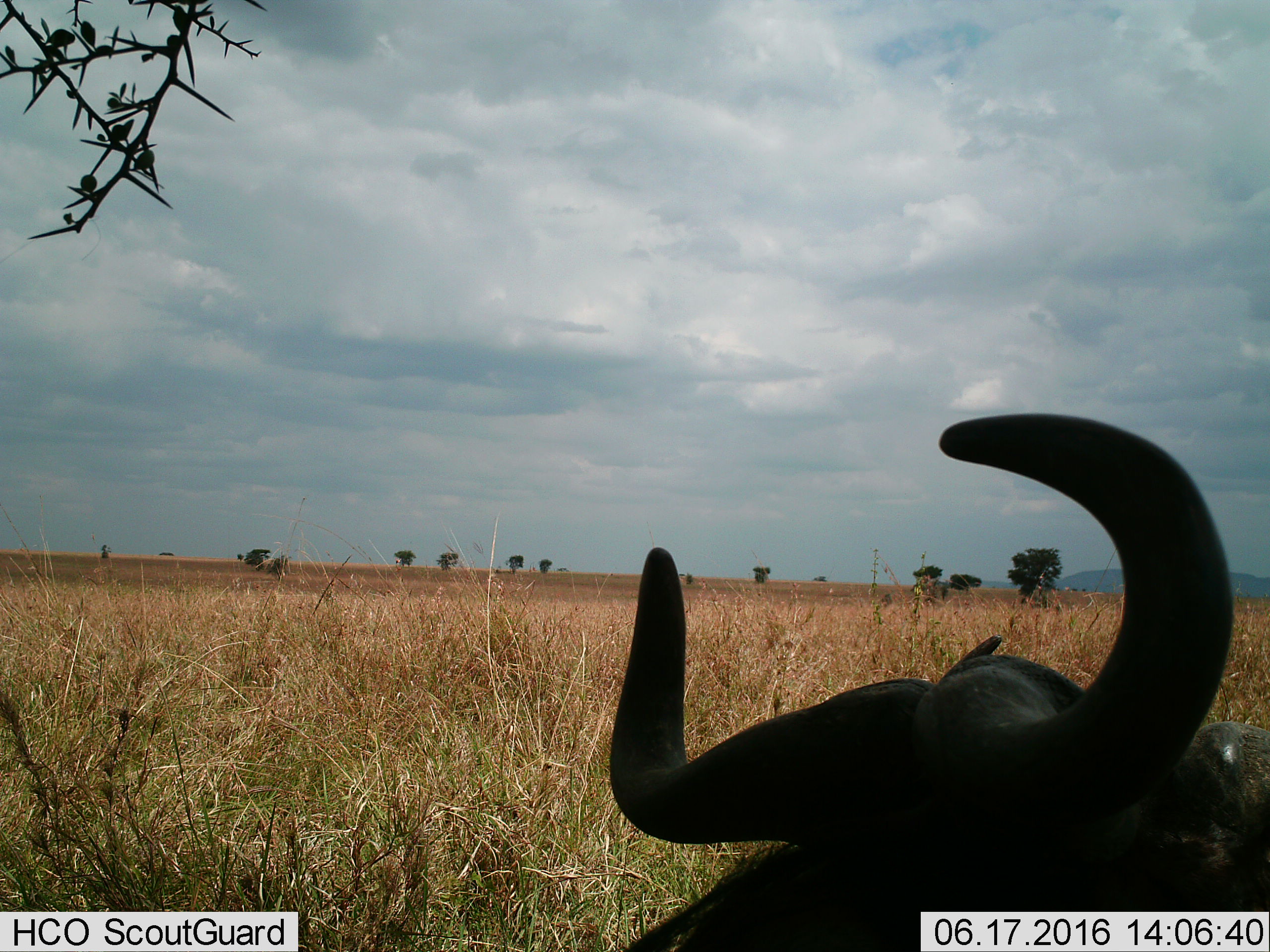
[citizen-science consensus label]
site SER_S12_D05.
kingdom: Animalia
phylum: Chordata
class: Mammalia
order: Artiodactyla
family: Bovidae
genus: Syncerus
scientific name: Syncerus caffer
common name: african buffalo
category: buffalo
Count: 1.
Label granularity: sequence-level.